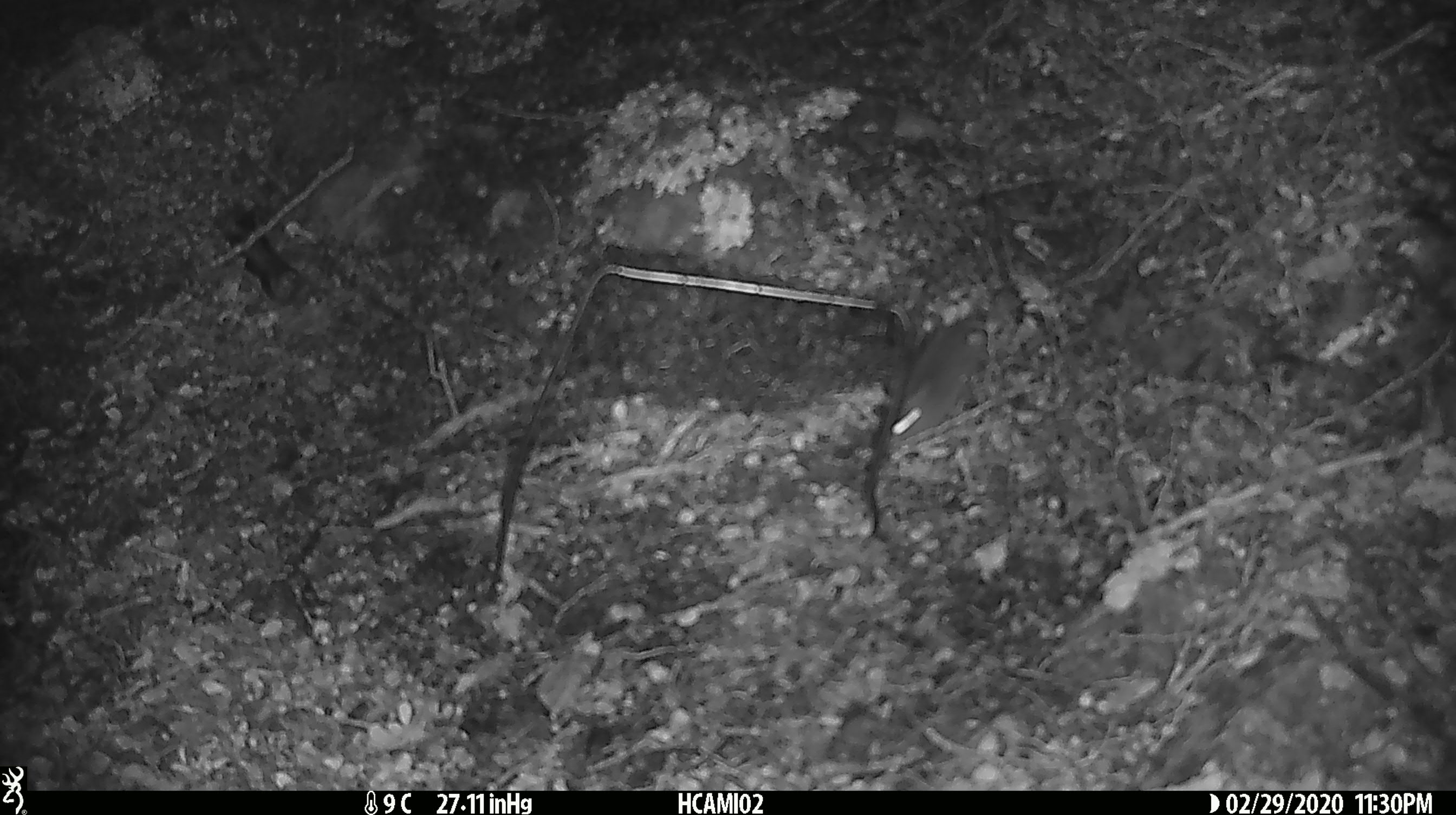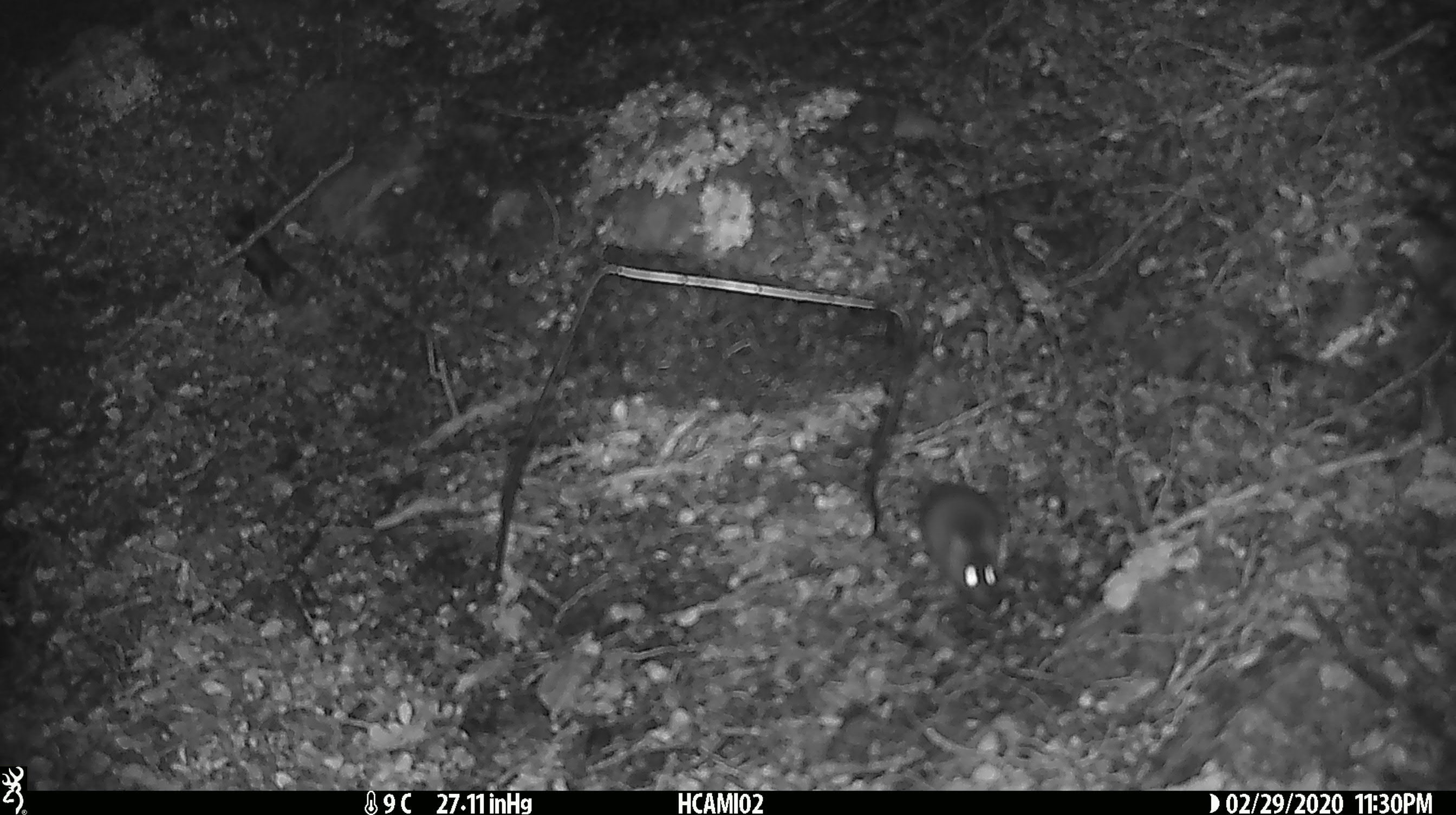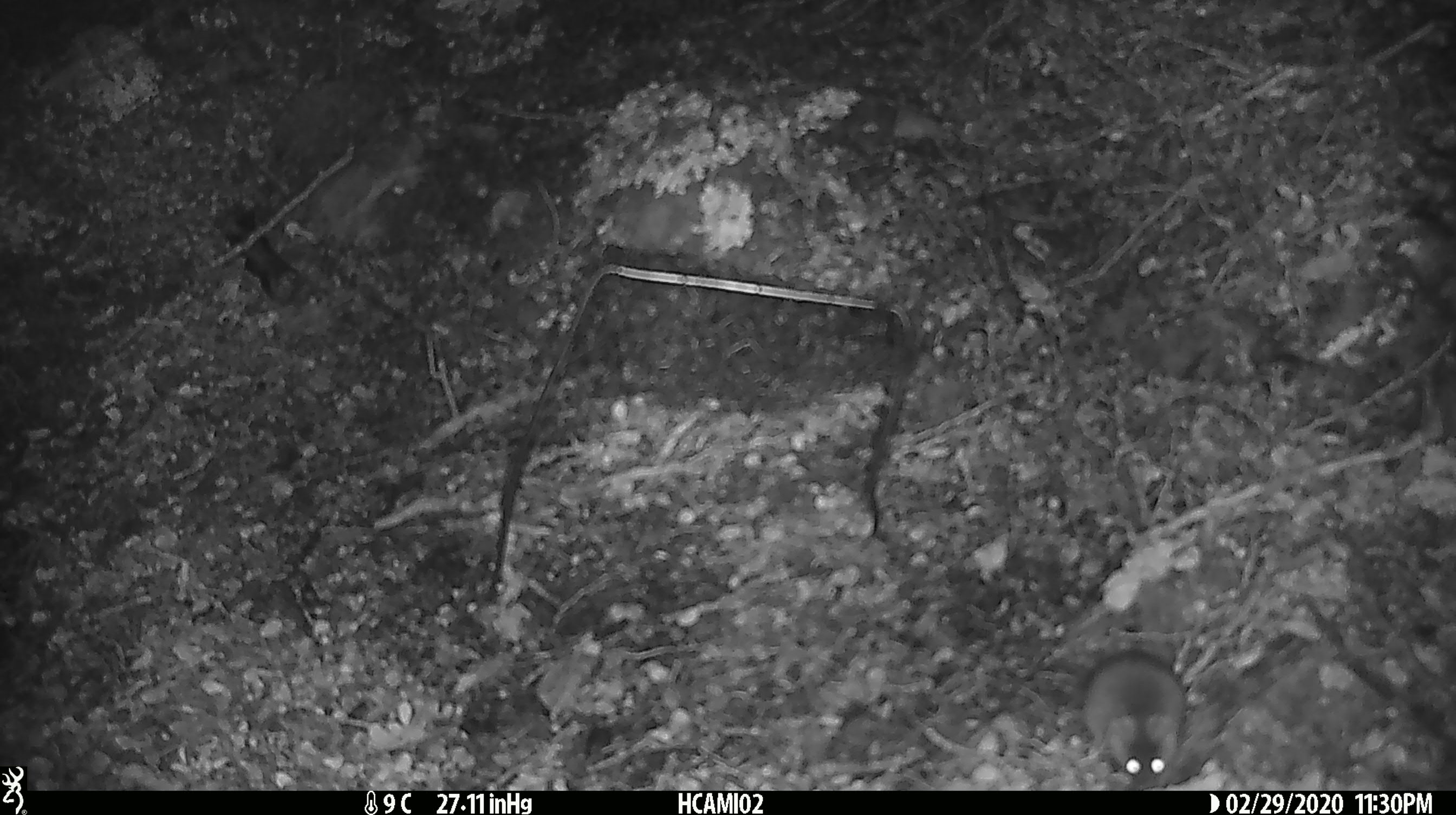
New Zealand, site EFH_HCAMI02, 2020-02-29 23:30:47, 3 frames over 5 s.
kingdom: Animalia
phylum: Chordata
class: Mammalia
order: Rodentia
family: Muridae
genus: Mus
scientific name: Mus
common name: mouse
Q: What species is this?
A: Mouse (Mus).